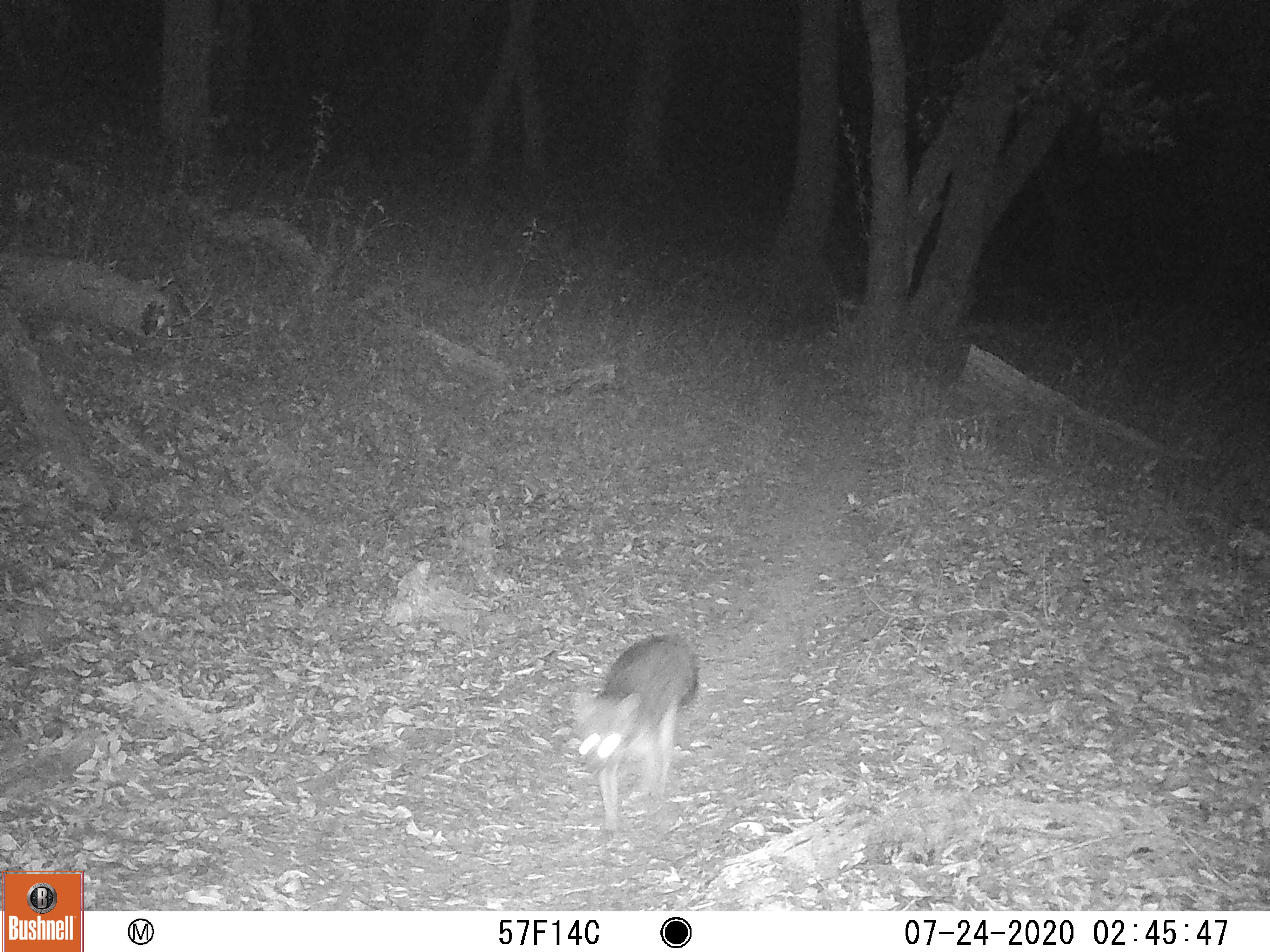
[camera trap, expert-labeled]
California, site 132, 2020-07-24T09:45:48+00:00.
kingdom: Animalia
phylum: Chordata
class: Mammalia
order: Carnivora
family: Canidae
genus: Urocyon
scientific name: Urocyon cinereoargenteus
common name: gray fox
Gray fox (Urocyon cinereoargenteus).